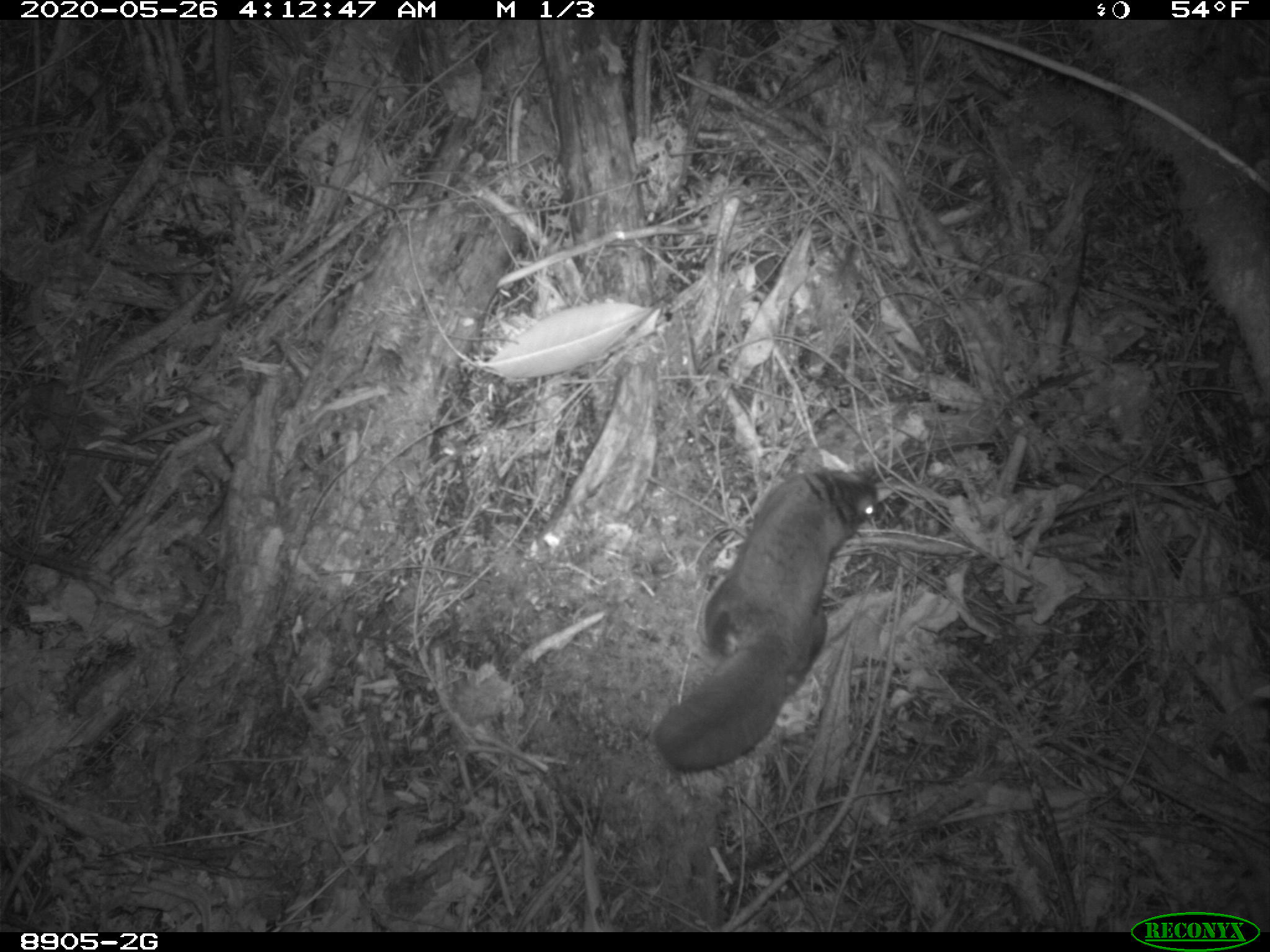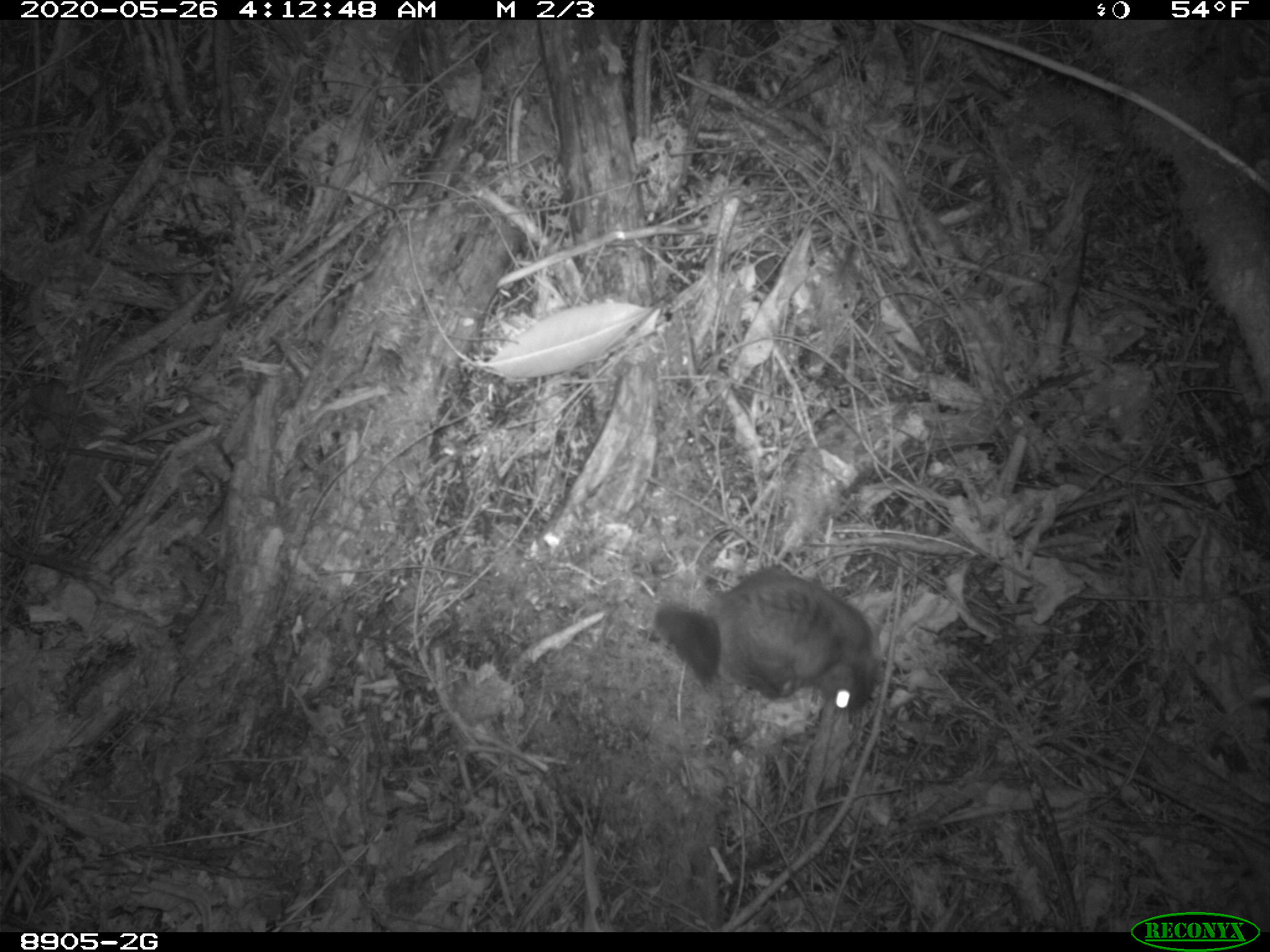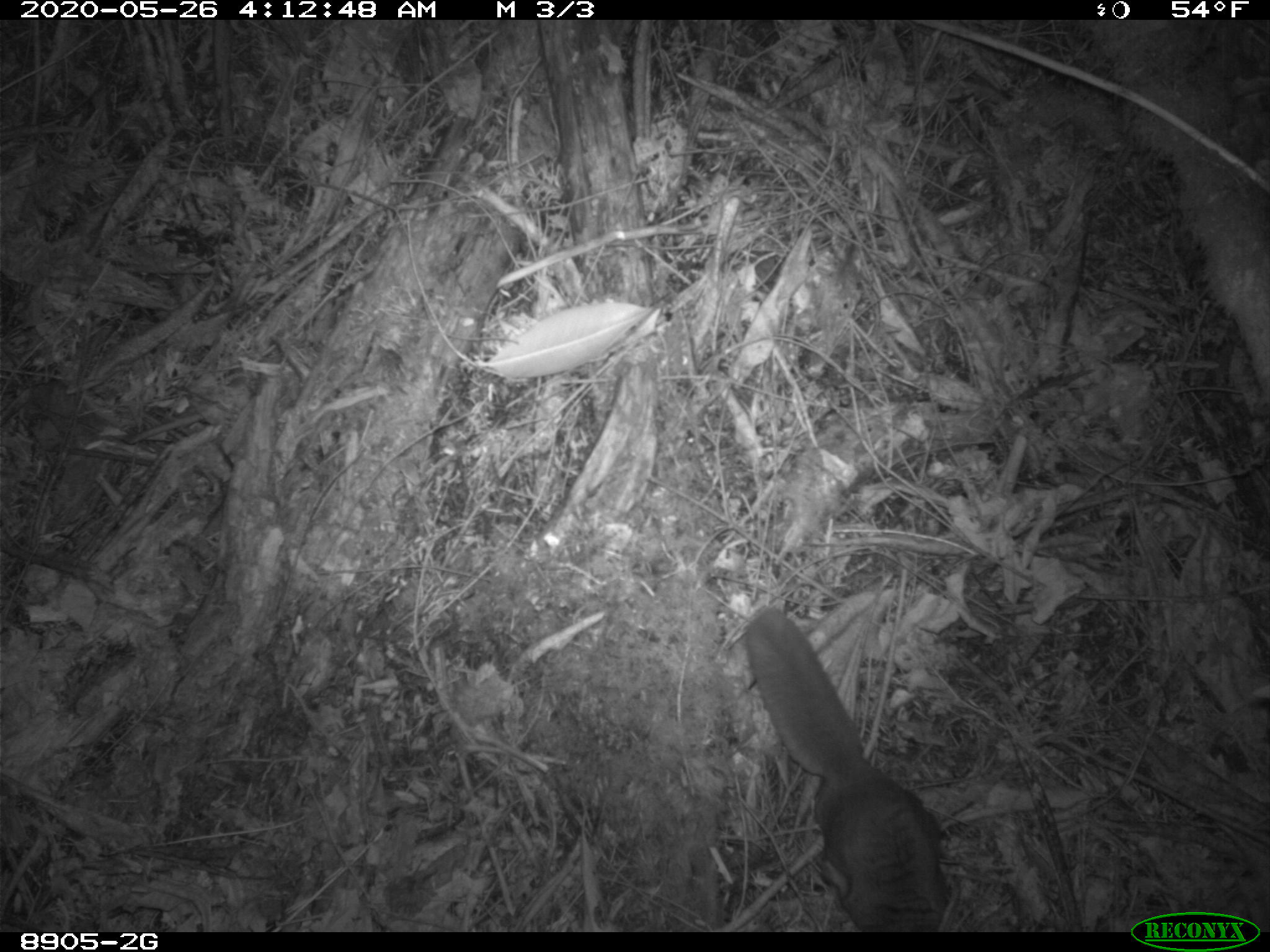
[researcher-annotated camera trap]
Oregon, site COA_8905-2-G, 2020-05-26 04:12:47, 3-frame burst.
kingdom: Animalia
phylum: Chordata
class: Mammalia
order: Rodentia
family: Sciuridae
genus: Glaucomys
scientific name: Glaucomys oregonensis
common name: humboldt's flying squirrel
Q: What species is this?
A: Humboldt's flying squirrel (Glaucomys oregonensis).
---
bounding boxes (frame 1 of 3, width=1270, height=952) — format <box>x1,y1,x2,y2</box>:
humboldt's flying squirrel: <box>640,456,893,788</box>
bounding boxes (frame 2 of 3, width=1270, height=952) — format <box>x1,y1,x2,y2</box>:
humboldt's flying squirrel: <box>647,562,890,728</box>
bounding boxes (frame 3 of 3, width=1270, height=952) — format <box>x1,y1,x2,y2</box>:
humboldt's flying squirrel: <box>730,600,961,927</box>